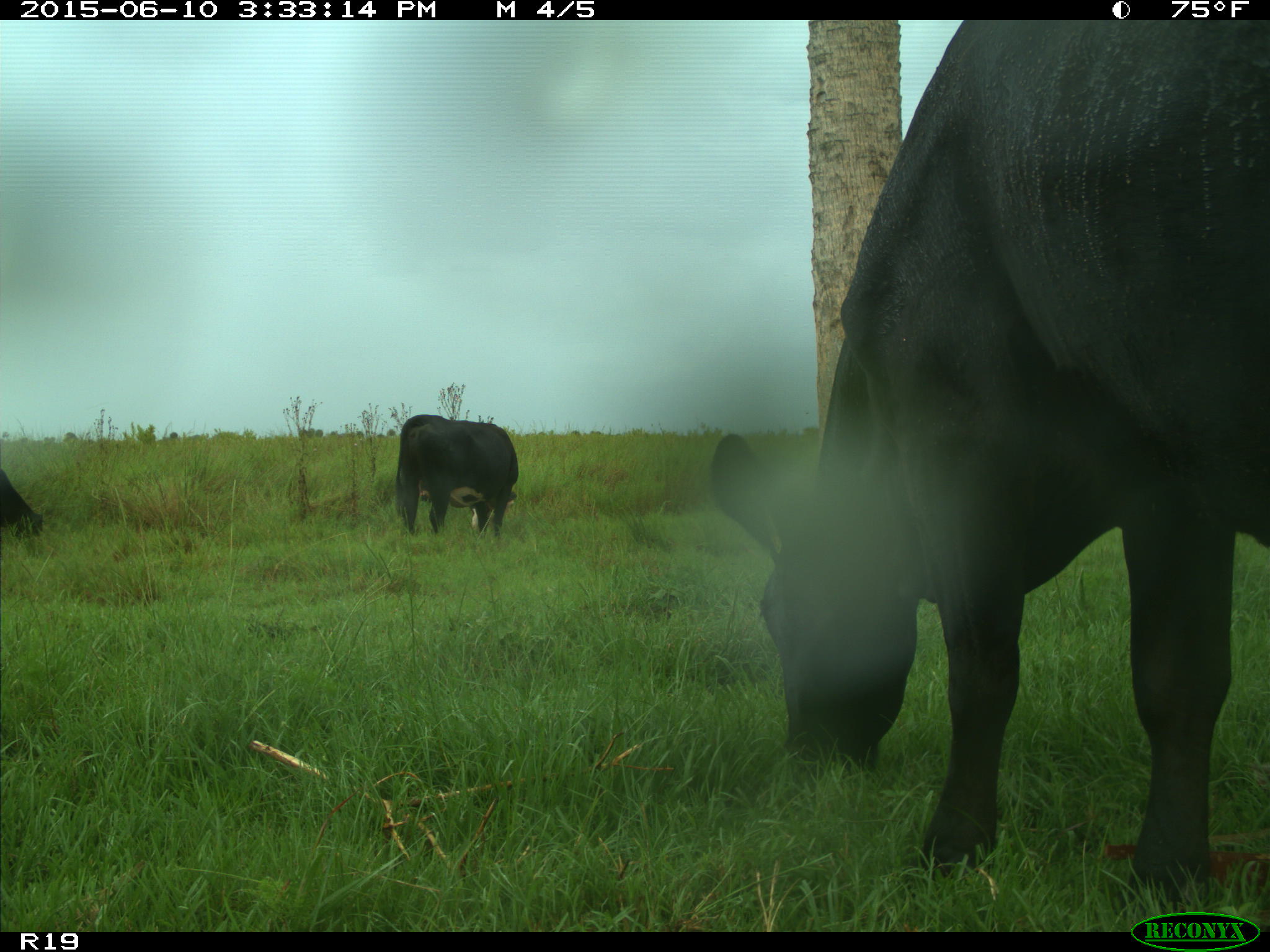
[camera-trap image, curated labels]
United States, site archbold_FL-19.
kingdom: Animalia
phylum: Chordata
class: Mammalia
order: Artiodactyla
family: Bovidae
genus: Bos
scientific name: Bos taurus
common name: domestic cow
Bos taurus (domestic cow).